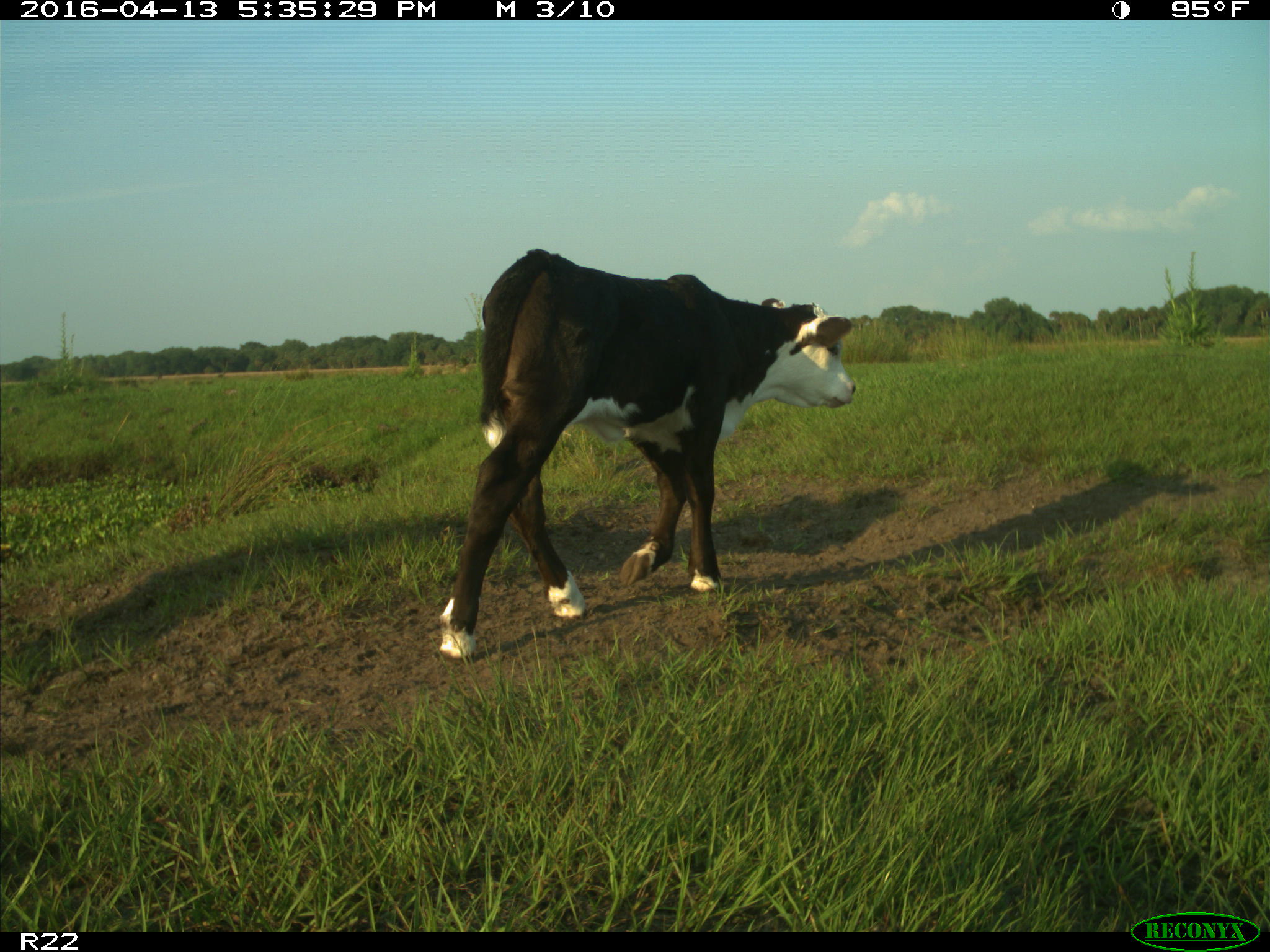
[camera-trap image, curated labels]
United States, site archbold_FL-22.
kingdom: Animalia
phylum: Chordata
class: Mammalia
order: Artiodactyla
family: Bovidae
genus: Bos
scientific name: Bos taurus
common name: domestic cow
Bos taurus (domestic cow).